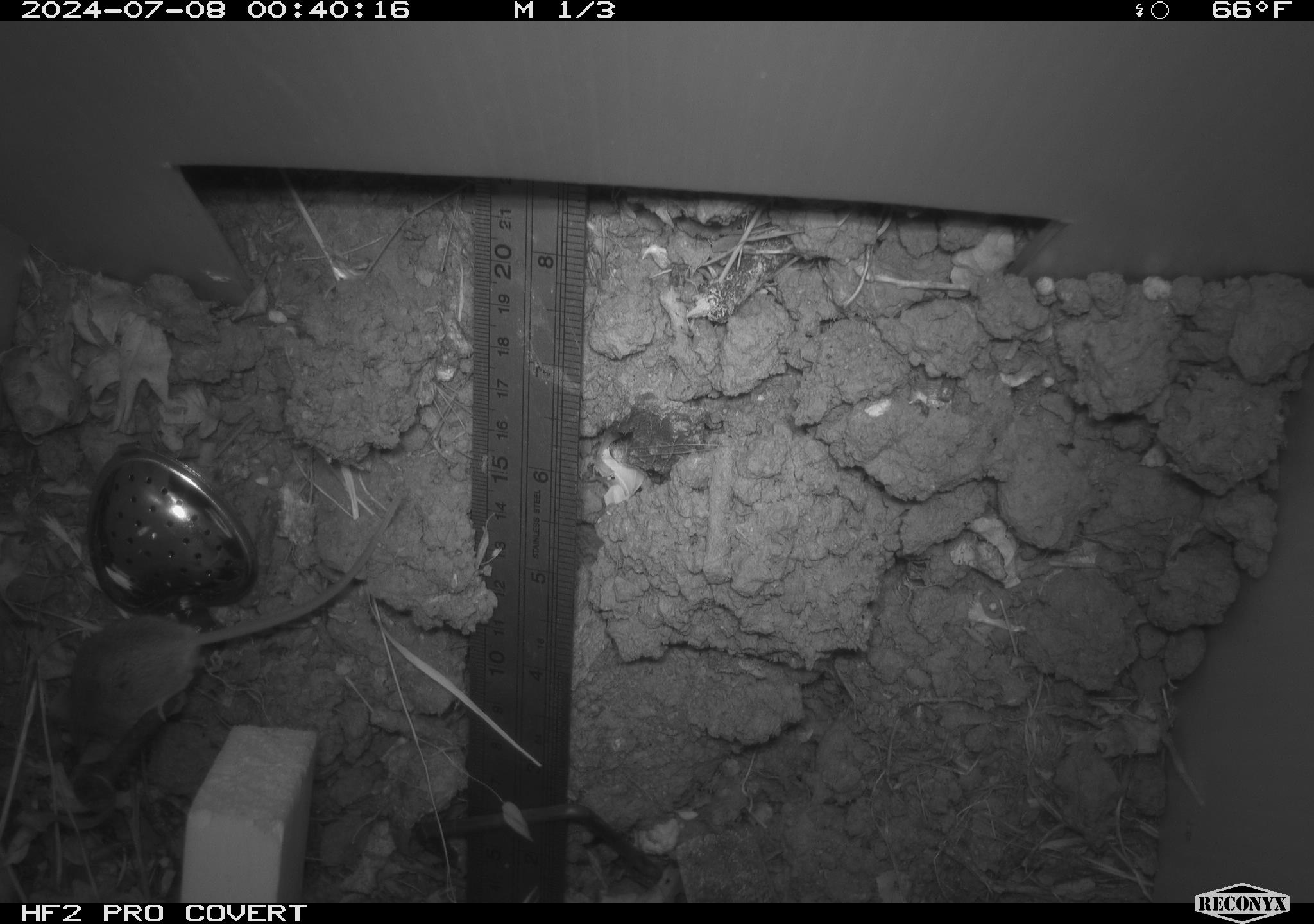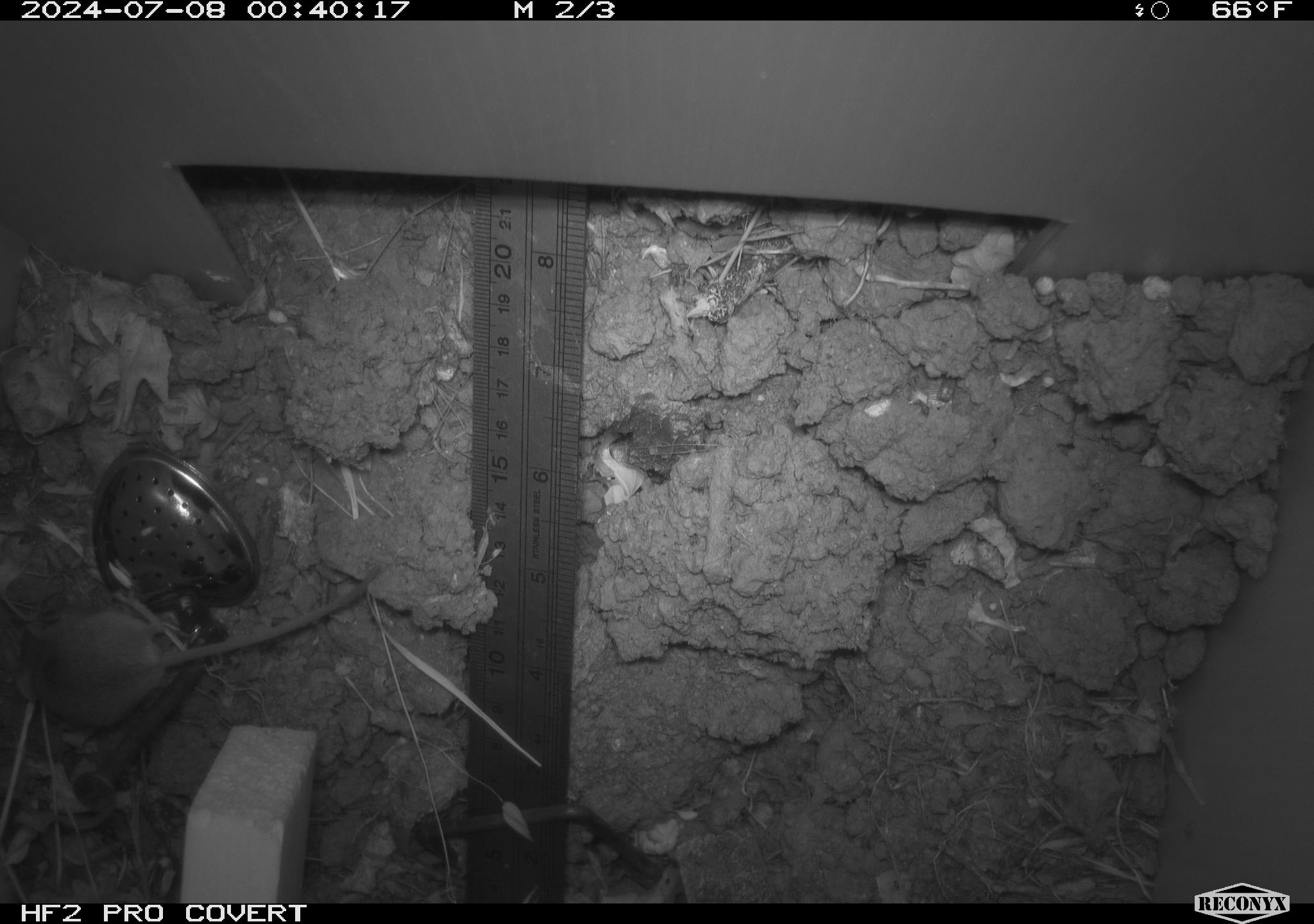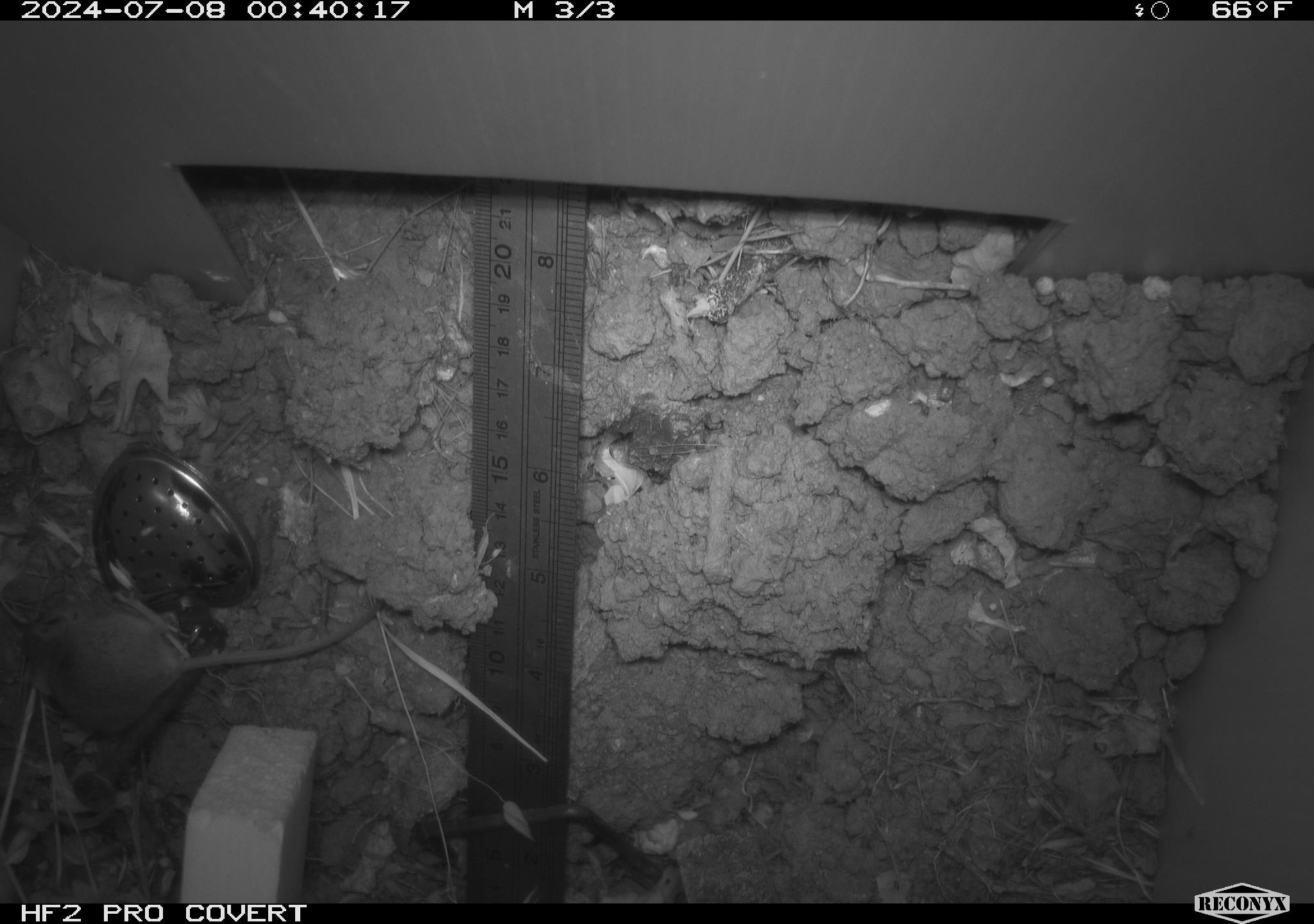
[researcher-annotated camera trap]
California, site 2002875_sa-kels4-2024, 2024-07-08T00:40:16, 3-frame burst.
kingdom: Animalia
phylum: Chordata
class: Mammalia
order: Rodentia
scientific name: Rodentia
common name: rodent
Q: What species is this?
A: Rodent (Rodentia).